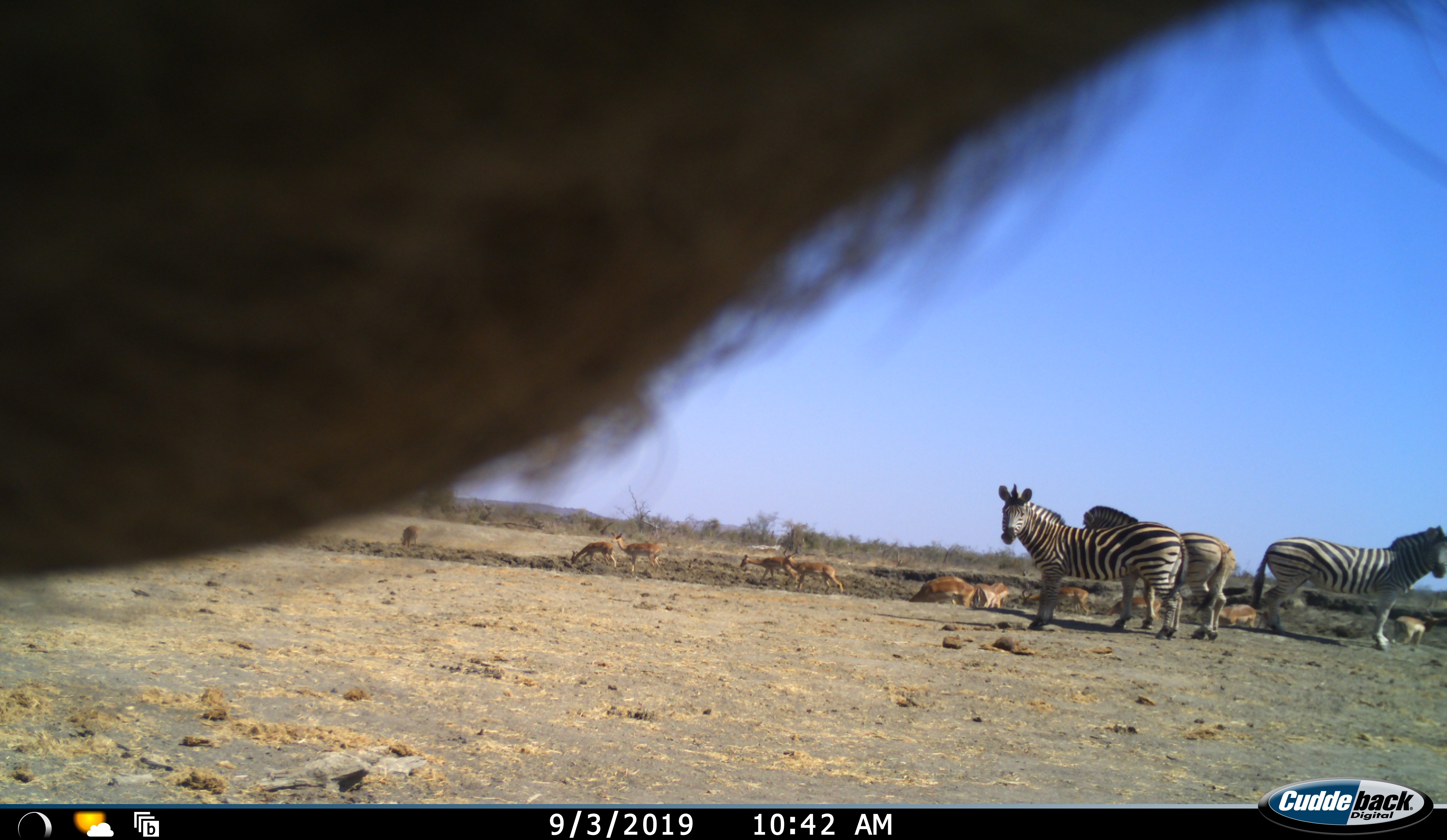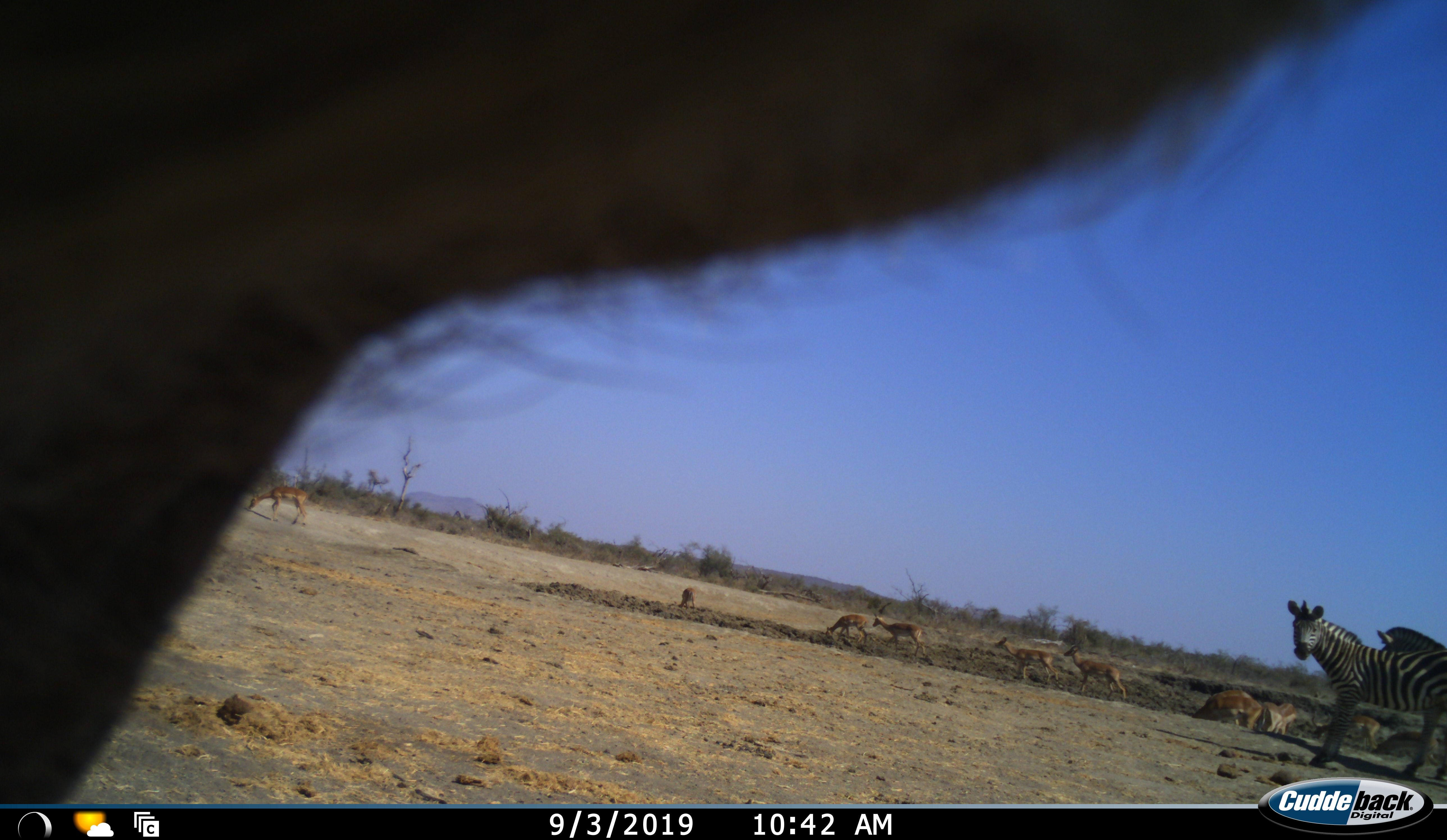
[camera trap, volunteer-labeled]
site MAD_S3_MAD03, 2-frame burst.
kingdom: Animalia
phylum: Chordata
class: Mammalia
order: Artiodactyla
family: Bovidae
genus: Aepyceros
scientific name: Aepyceros melampus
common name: impala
Impala (Aepyceros melampus), count 11-50. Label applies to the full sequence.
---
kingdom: Animalia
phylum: Chordata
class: Mammalia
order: Perissodactyla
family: Equidae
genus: Equus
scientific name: Equus quagga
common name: plains zebra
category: zebraplains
Zebraplains (plains zebra) (Equus quagga), count 3. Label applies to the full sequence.